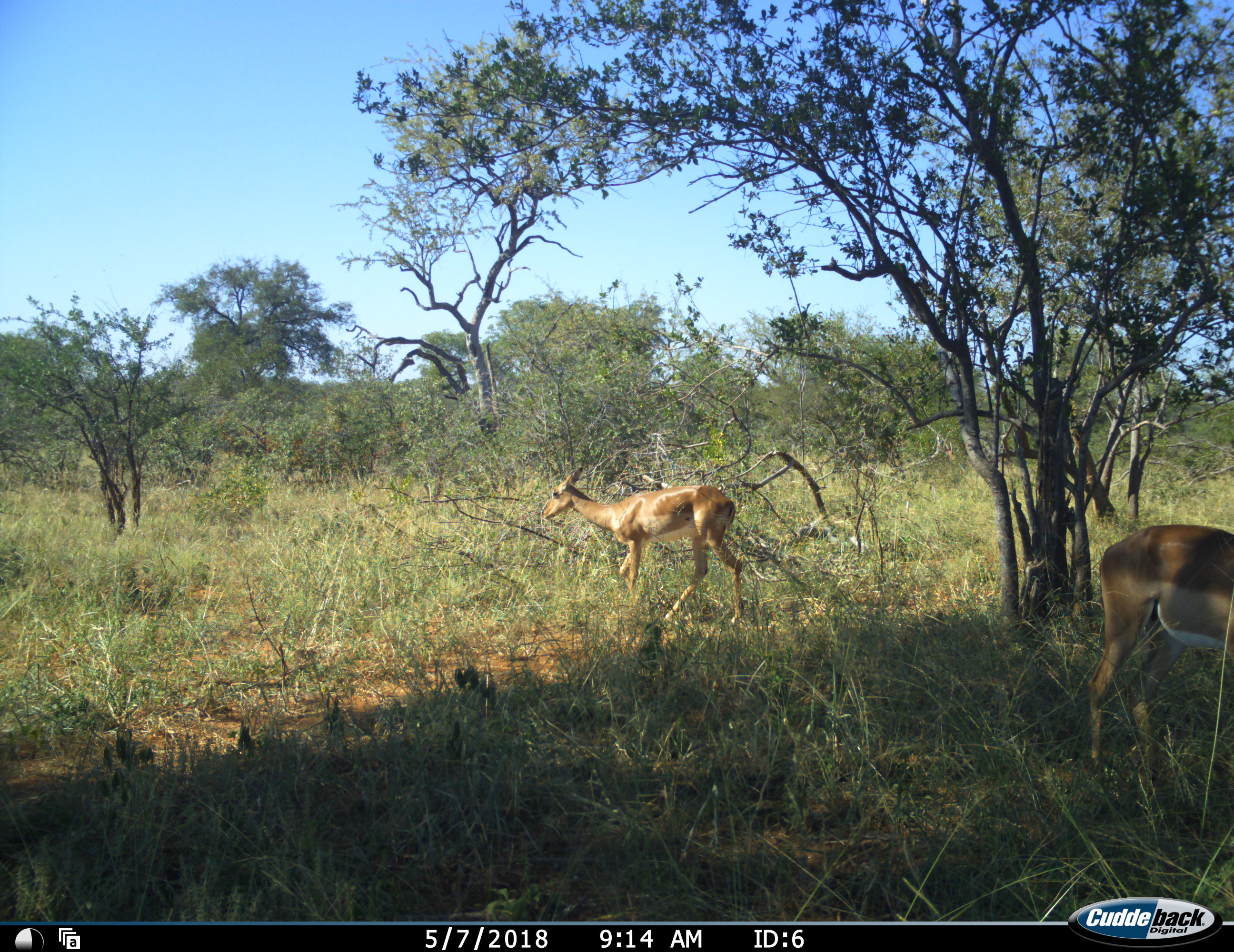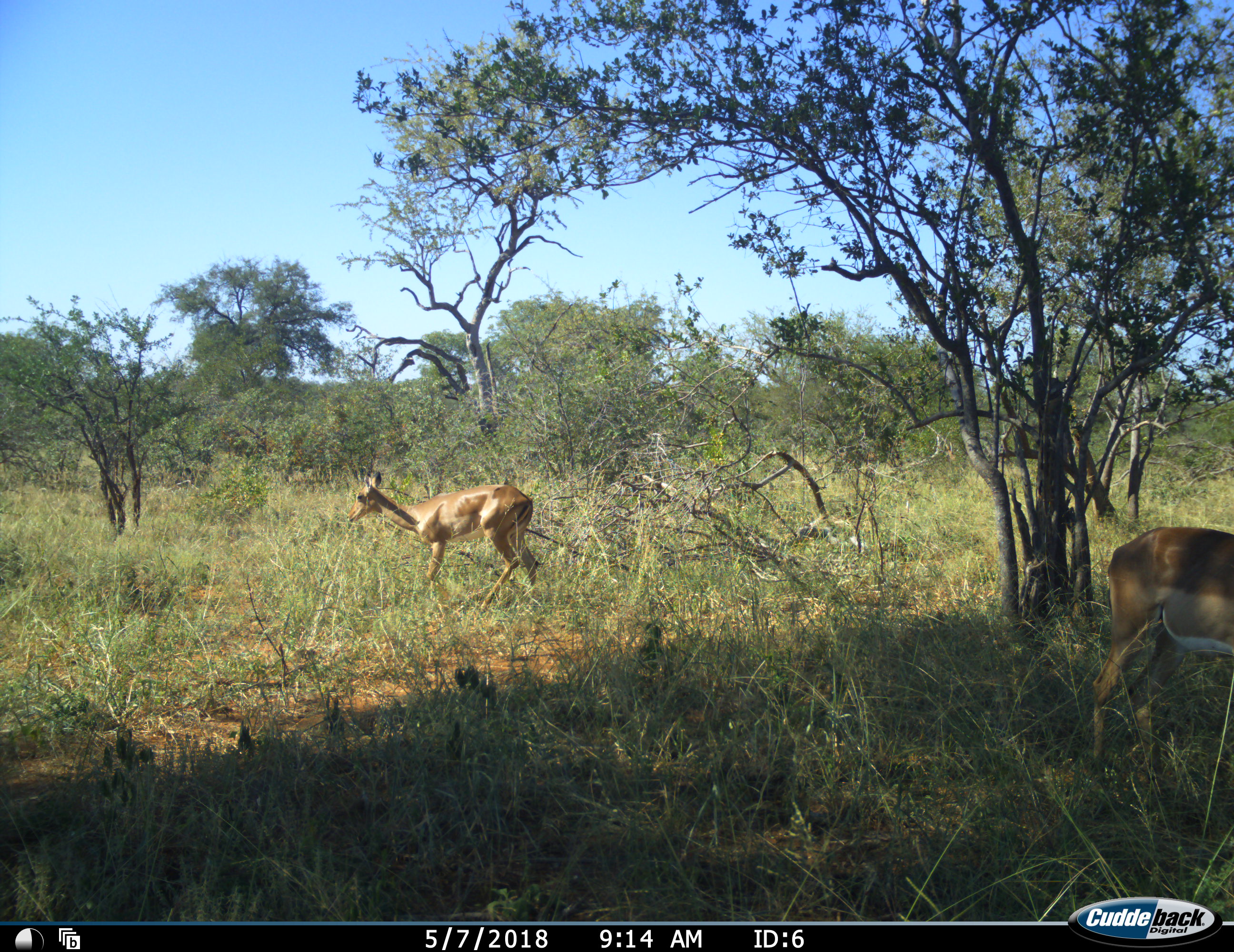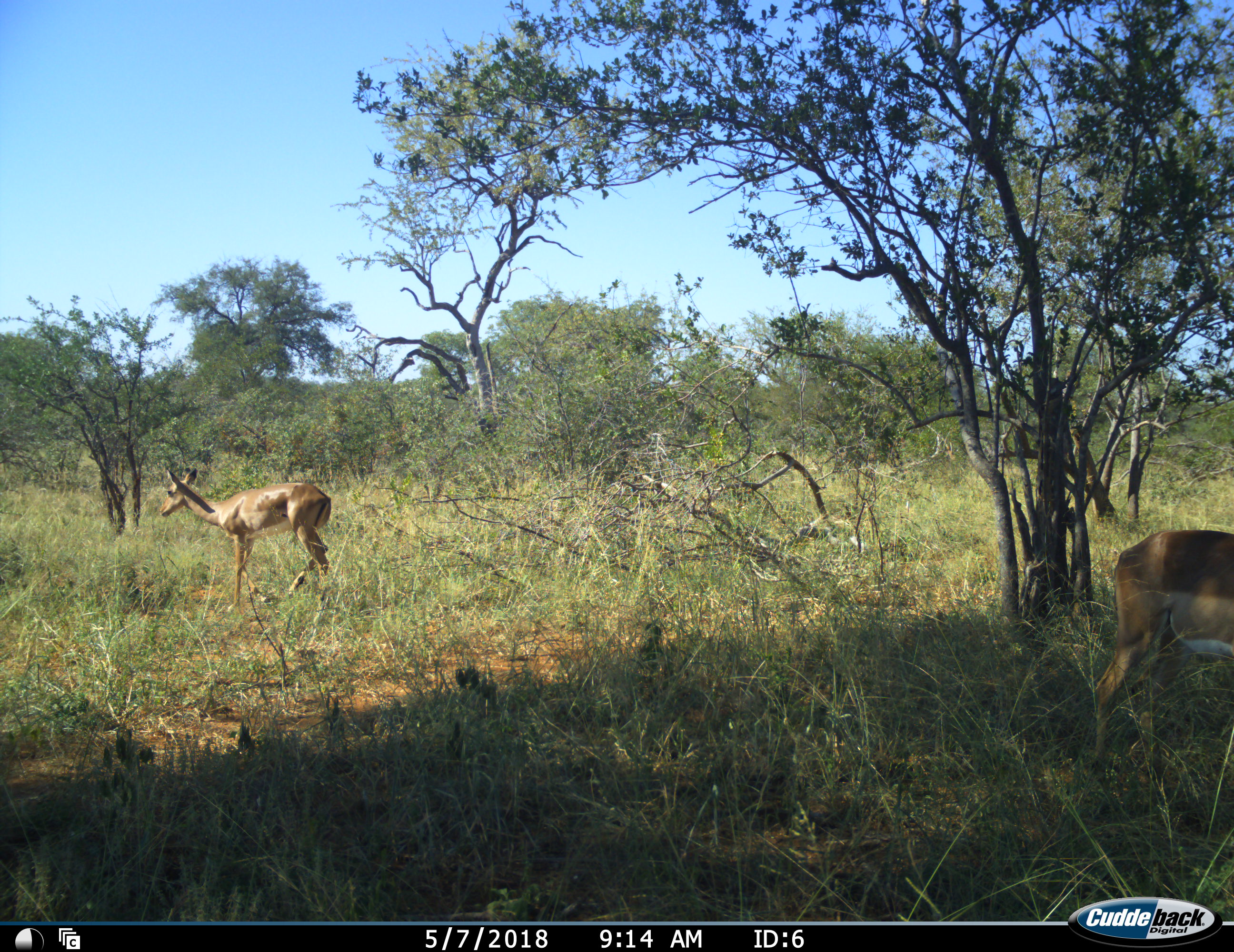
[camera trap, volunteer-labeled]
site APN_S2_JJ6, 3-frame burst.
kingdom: Animalia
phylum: Chordata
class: Mammalia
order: Artiodactyla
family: Bovidae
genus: Aepyceros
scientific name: Aepyceros melampus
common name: impala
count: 2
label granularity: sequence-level